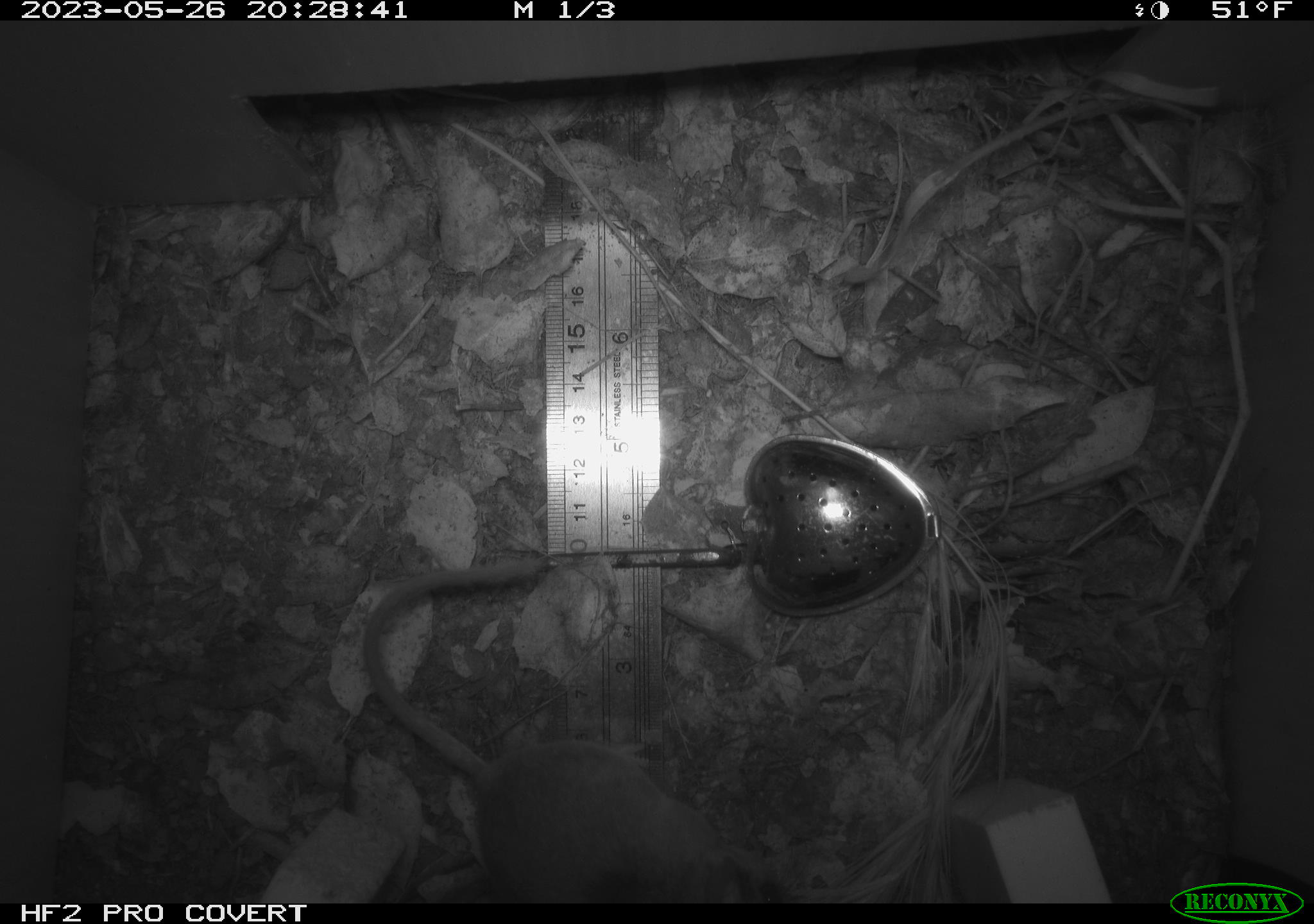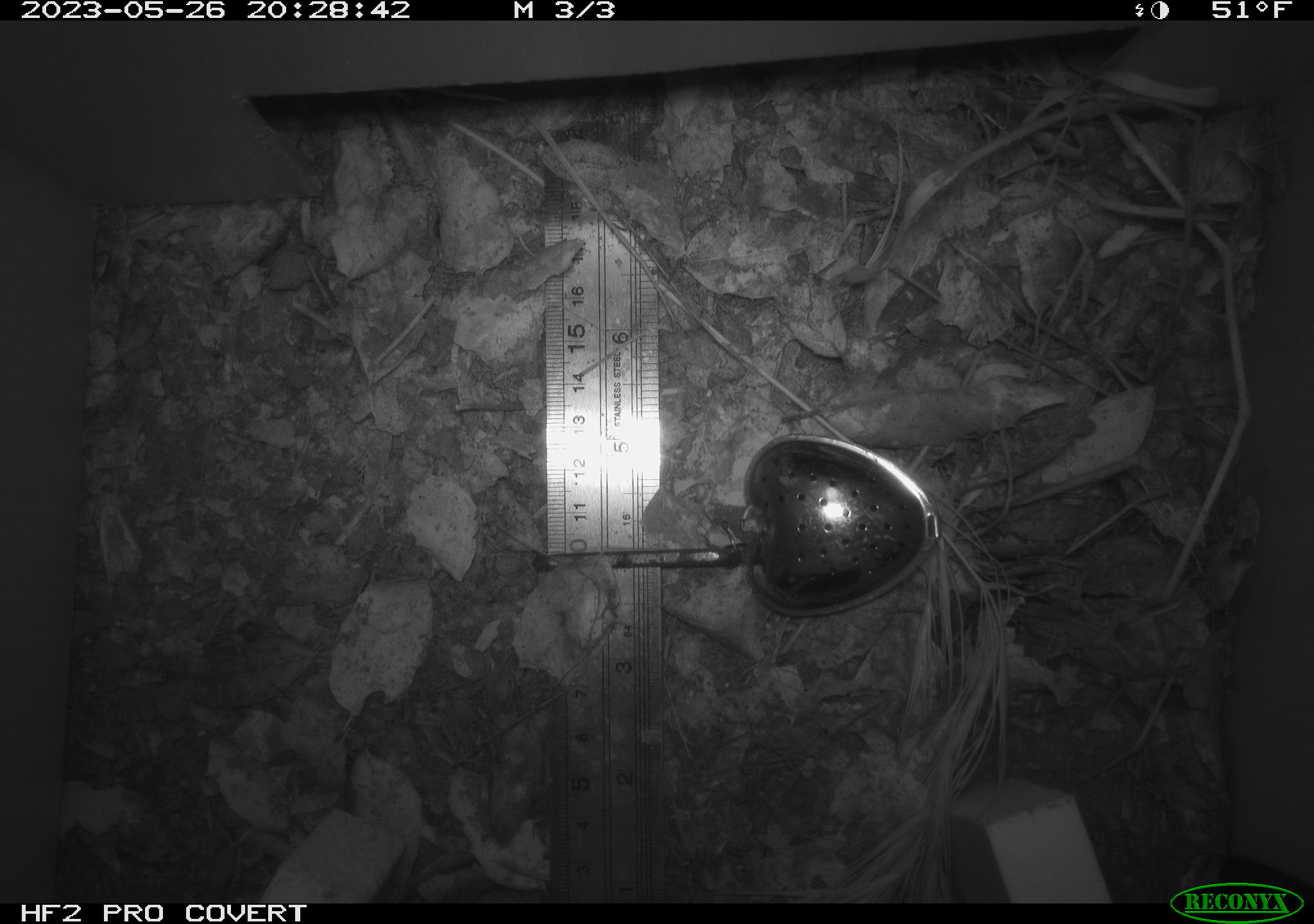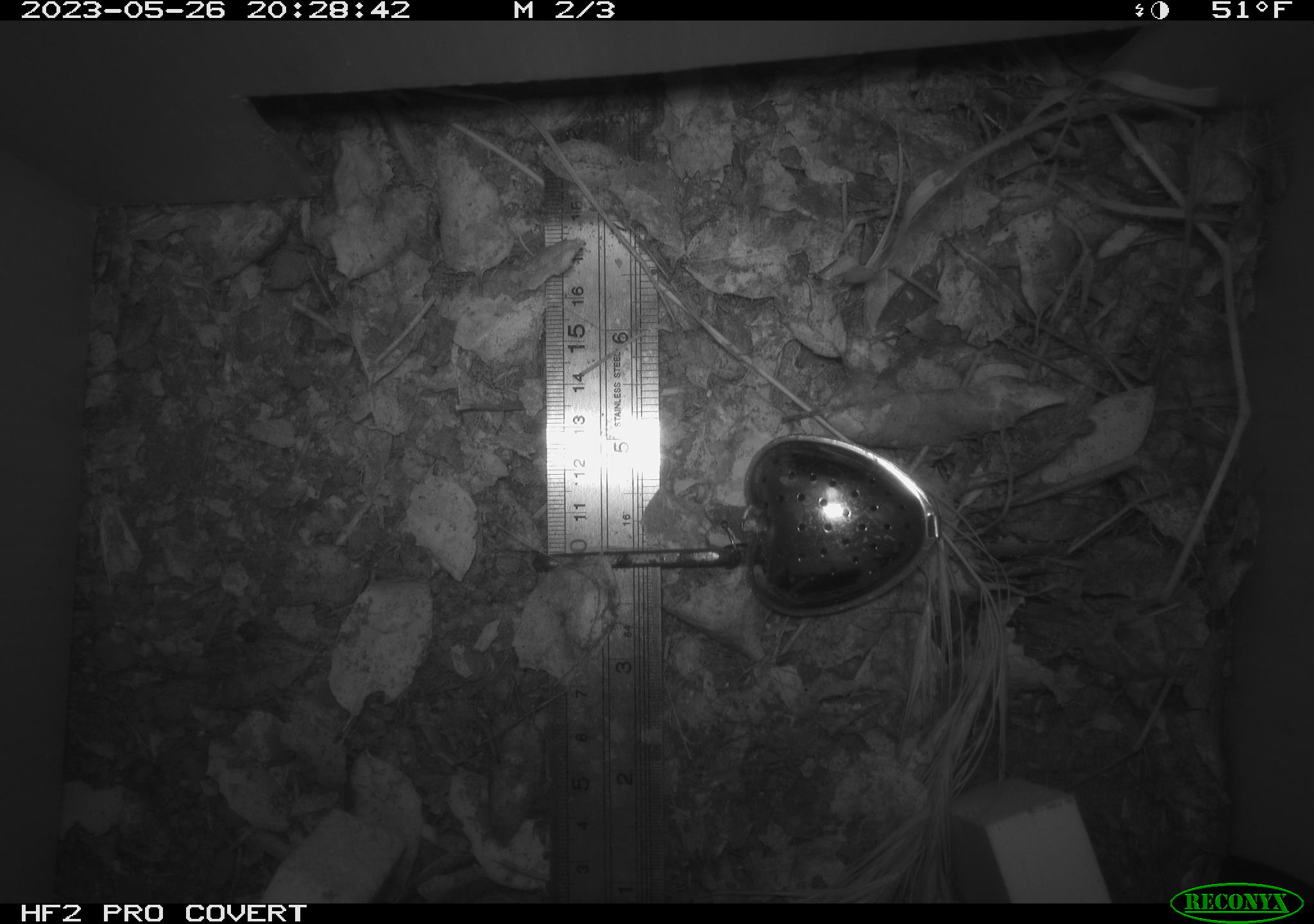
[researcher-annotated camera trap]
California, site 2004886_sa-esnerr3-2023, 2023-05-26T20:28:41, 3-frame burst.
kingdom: Animalia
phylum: Chordata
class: Mammalia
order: Rodentia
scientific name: Rodentia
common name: mouse species